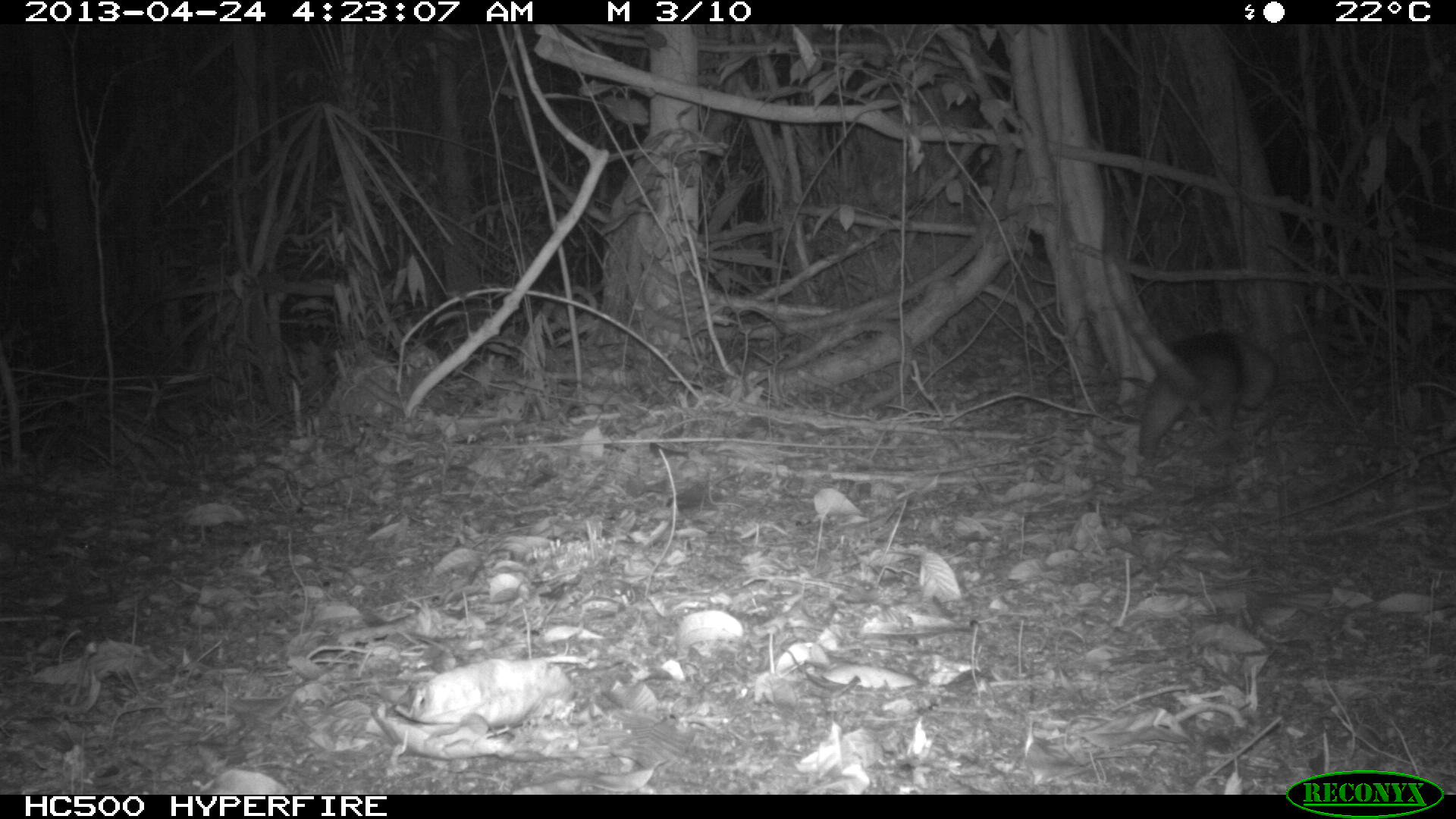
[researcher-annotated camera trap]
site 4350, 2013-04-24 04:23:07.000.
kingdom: Animalia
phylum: Chordata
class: Mammalia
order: Pilosa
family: Myrmecophagidae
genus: Tamandua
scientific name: Tamandua mexicana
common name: northern tamandua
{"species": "Tamandua mexicana (northern tamandua)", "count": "1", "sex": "male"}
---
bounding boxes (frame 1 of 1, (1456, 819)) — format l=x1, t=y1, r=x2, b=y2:
tamandua mexicana: l=1100, t=334, r=1282, b=456